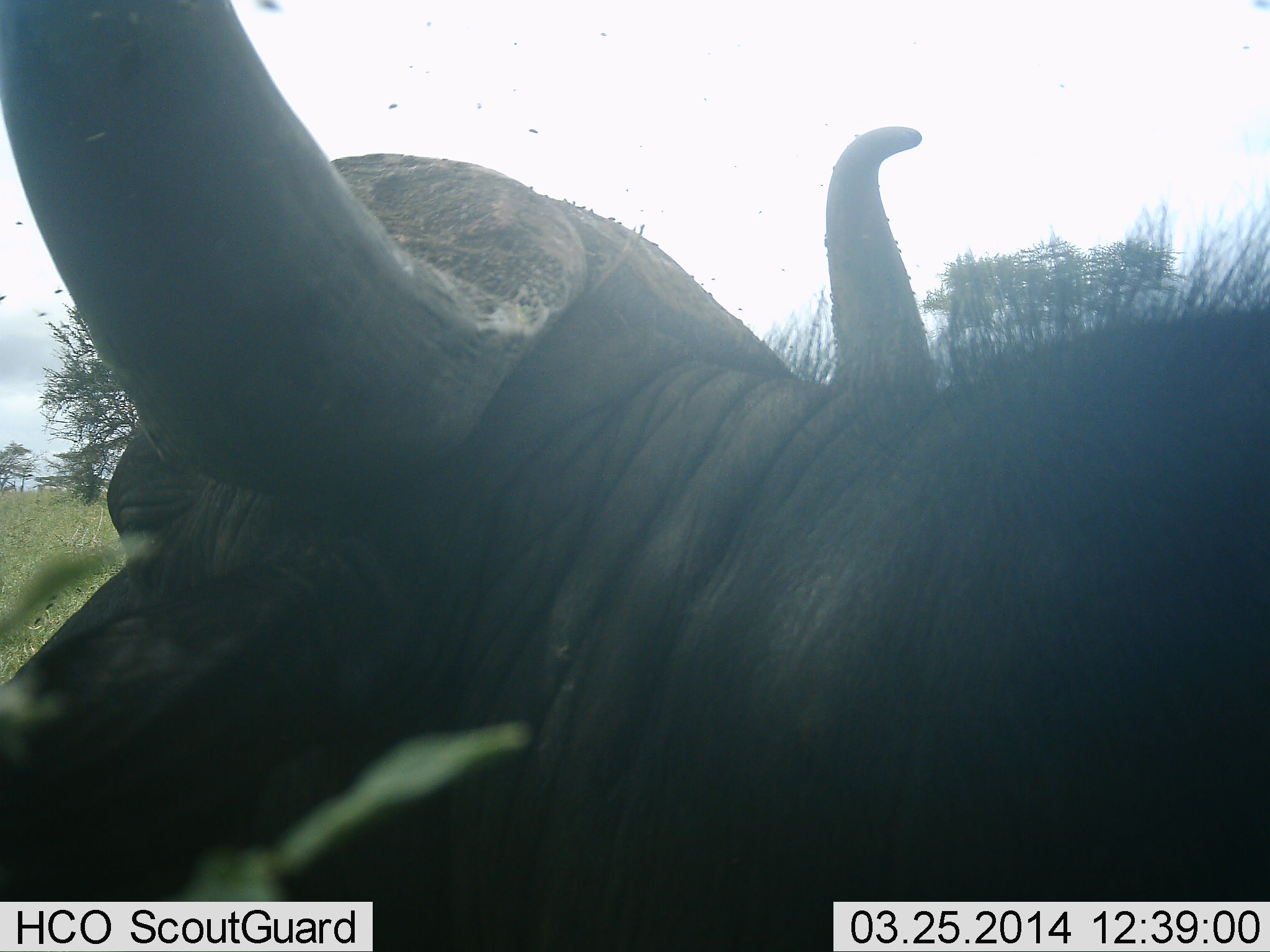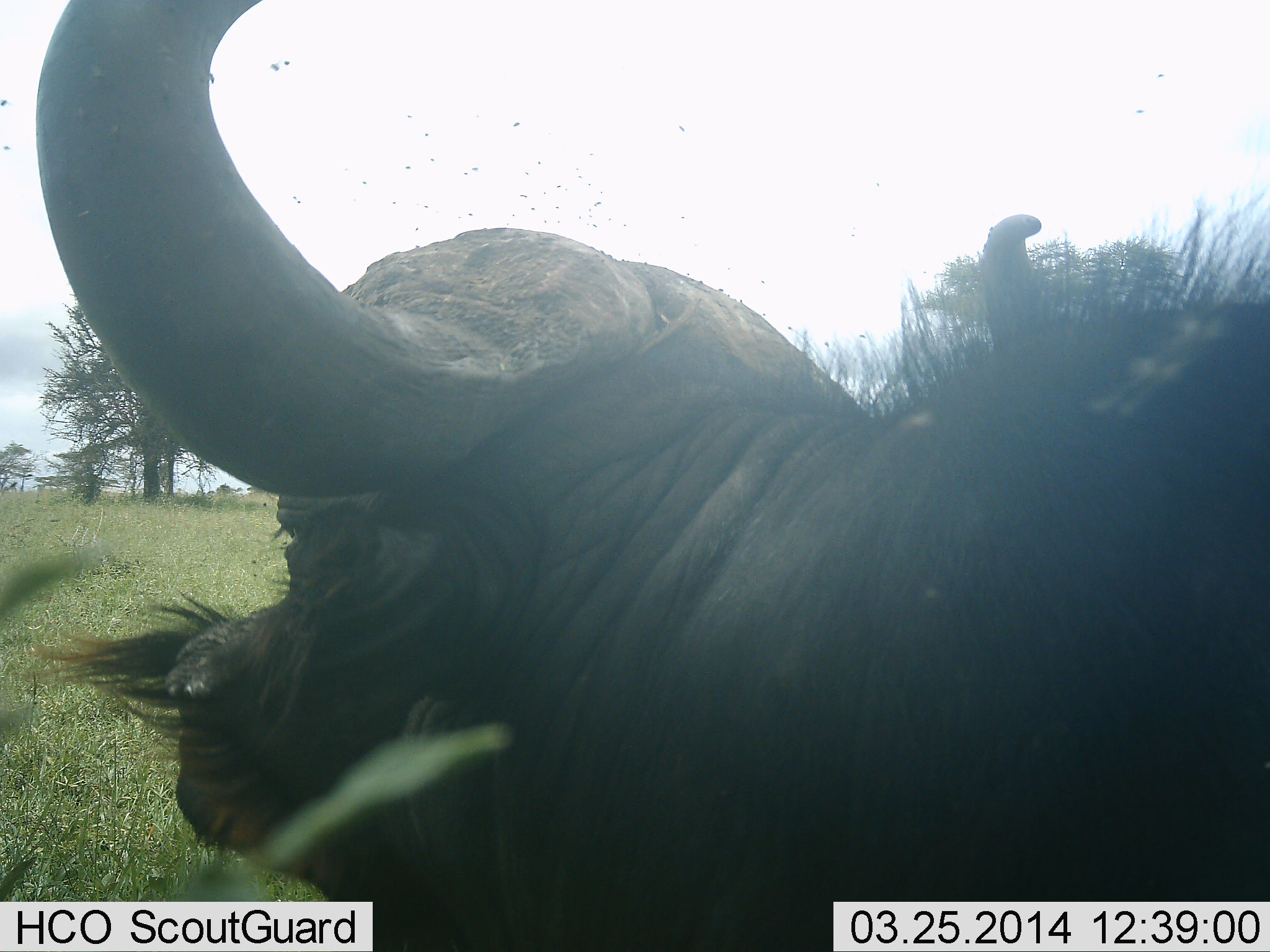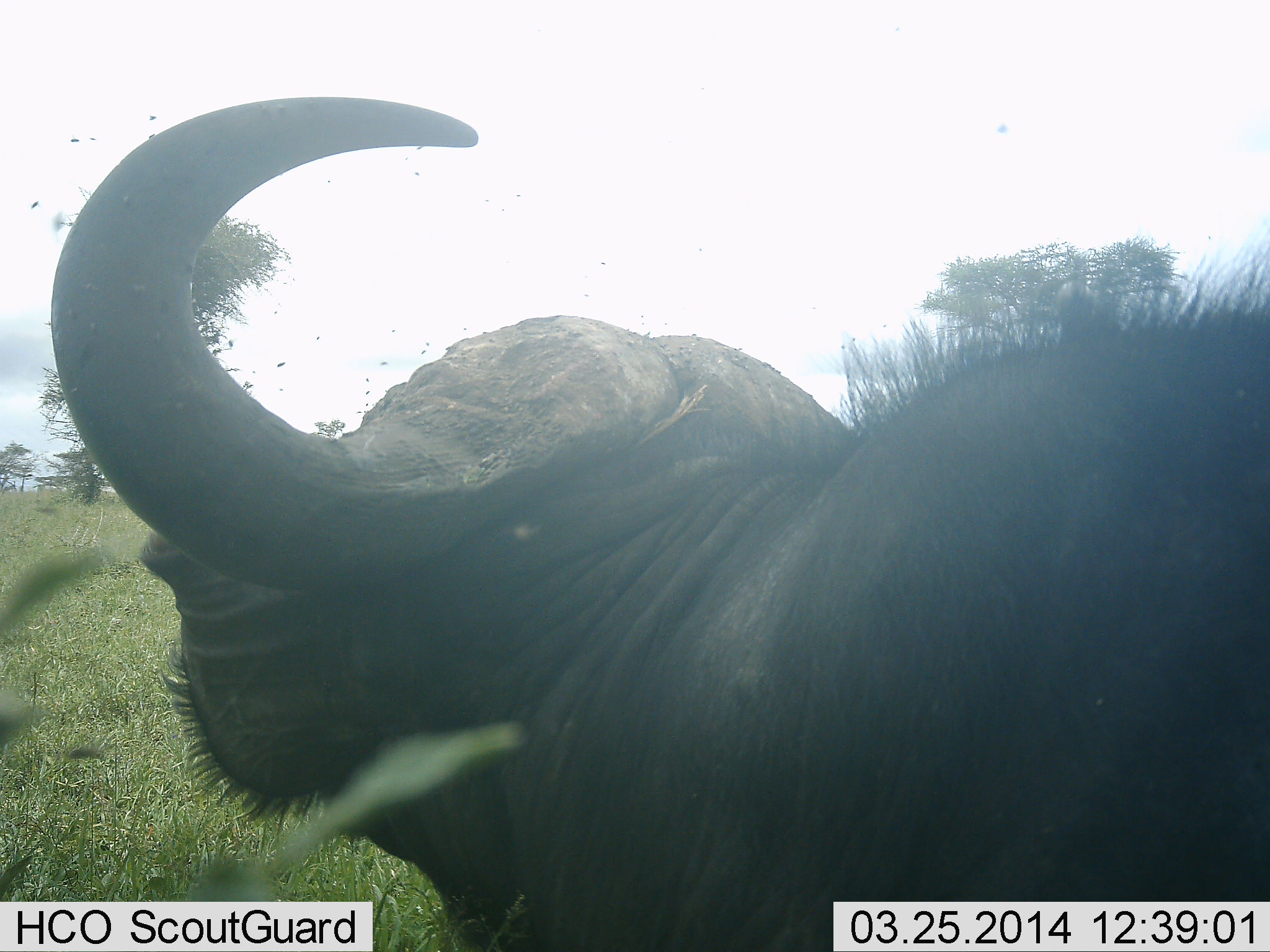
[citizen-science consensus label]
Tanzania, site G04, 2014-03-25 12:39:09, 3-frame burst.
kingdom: Animalia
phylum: Chordata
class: Mammalia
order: Artiodactyla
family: Bovidae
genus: Syncerus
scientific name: Syncerus caffer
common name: cape buffalo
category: buffalo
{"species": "buffalo (cape buffalo) (Syncerus caffer)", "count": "1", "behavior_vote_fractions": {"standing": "64%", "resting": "18%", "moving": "18%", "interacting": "0%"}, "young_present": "0%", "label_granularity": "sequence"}